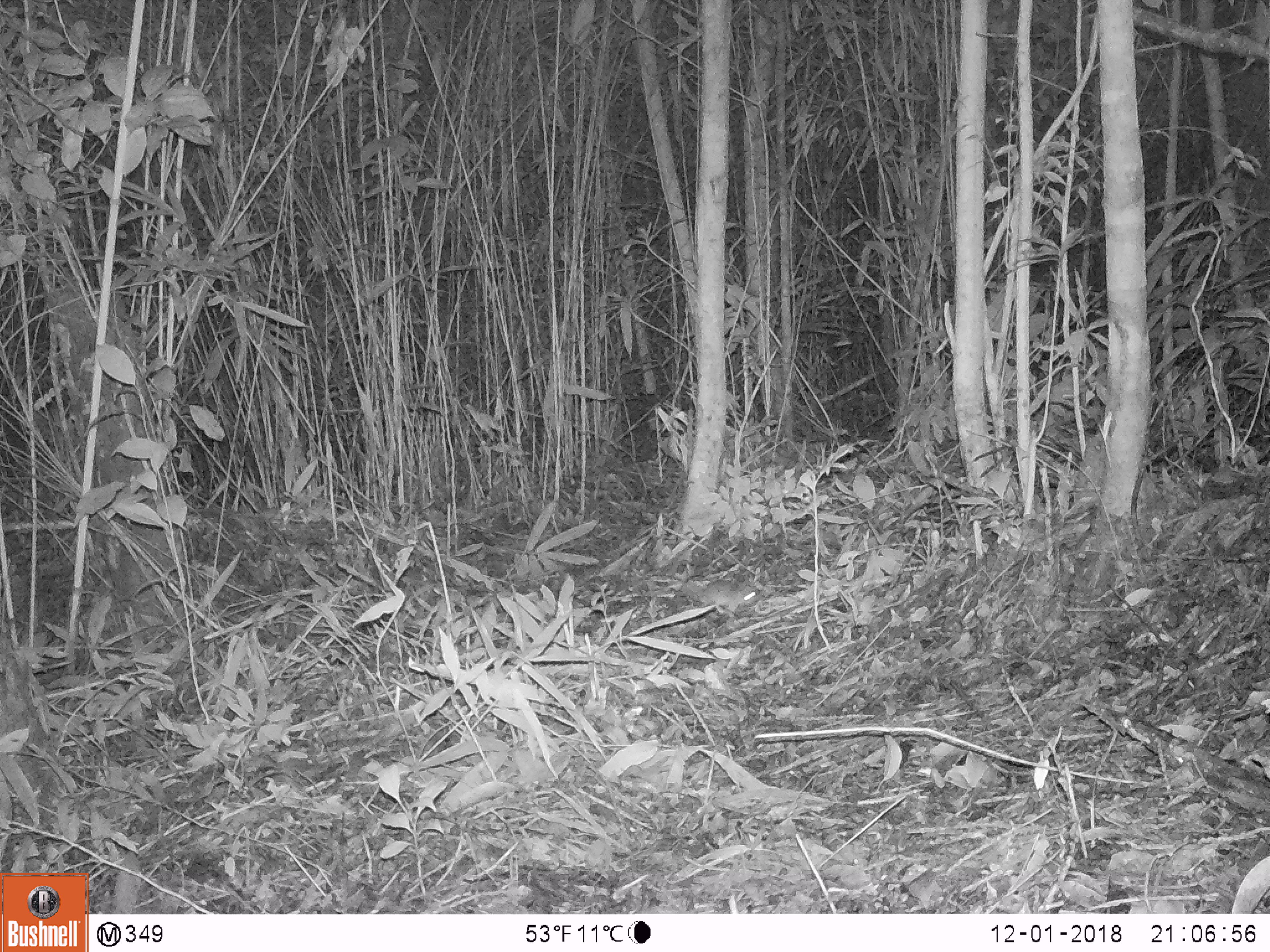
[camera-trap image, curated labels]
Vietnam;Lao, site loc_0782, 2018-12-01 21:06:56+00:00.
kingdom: Animalia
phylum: Chordata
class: Mammalia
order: Rodentia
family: Muridae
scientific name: Muridae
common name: old-world mice and rats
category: unidentified murid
Unidentified murid (old-world mice and rats) (Muridae). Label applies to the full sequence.